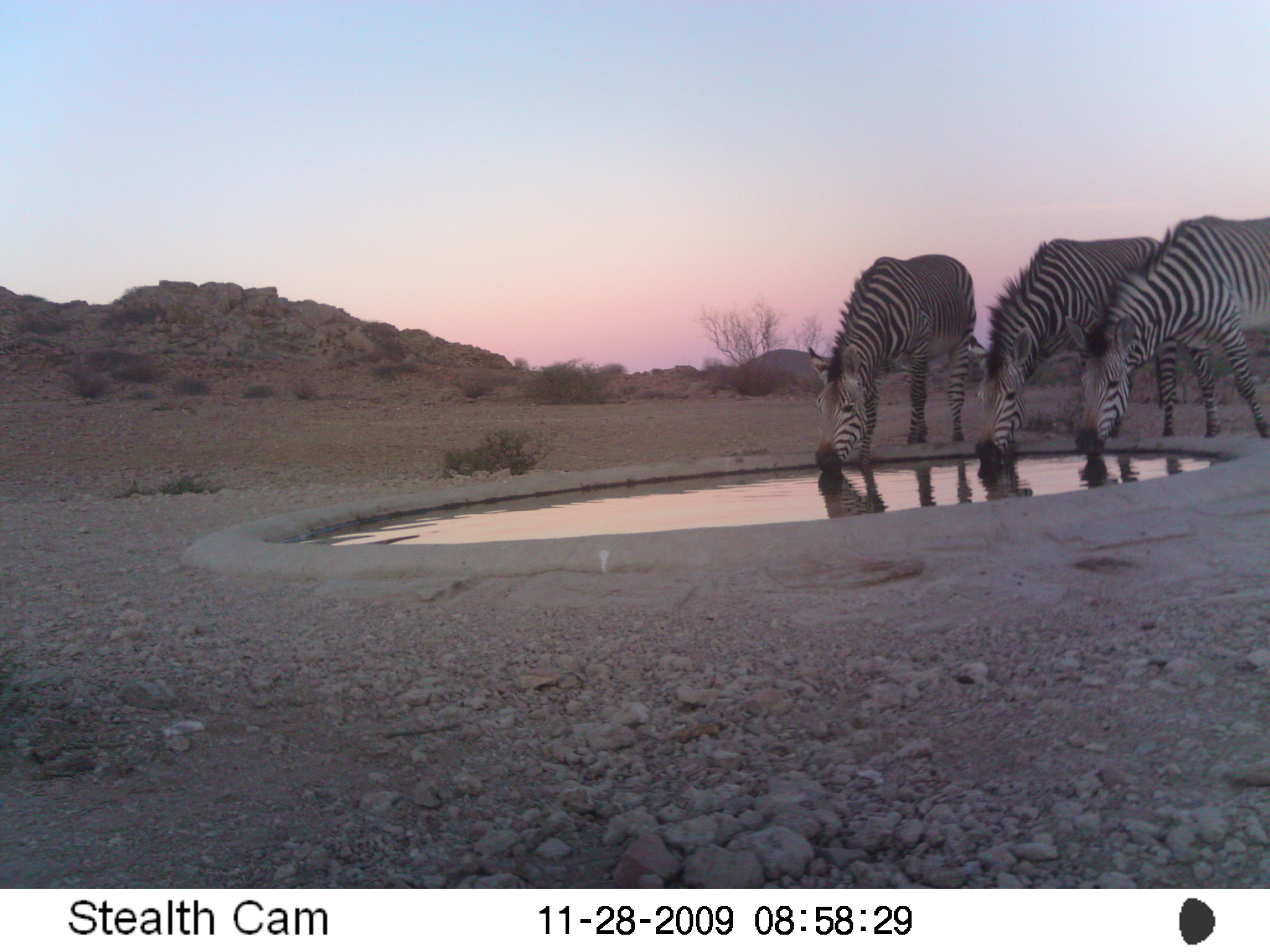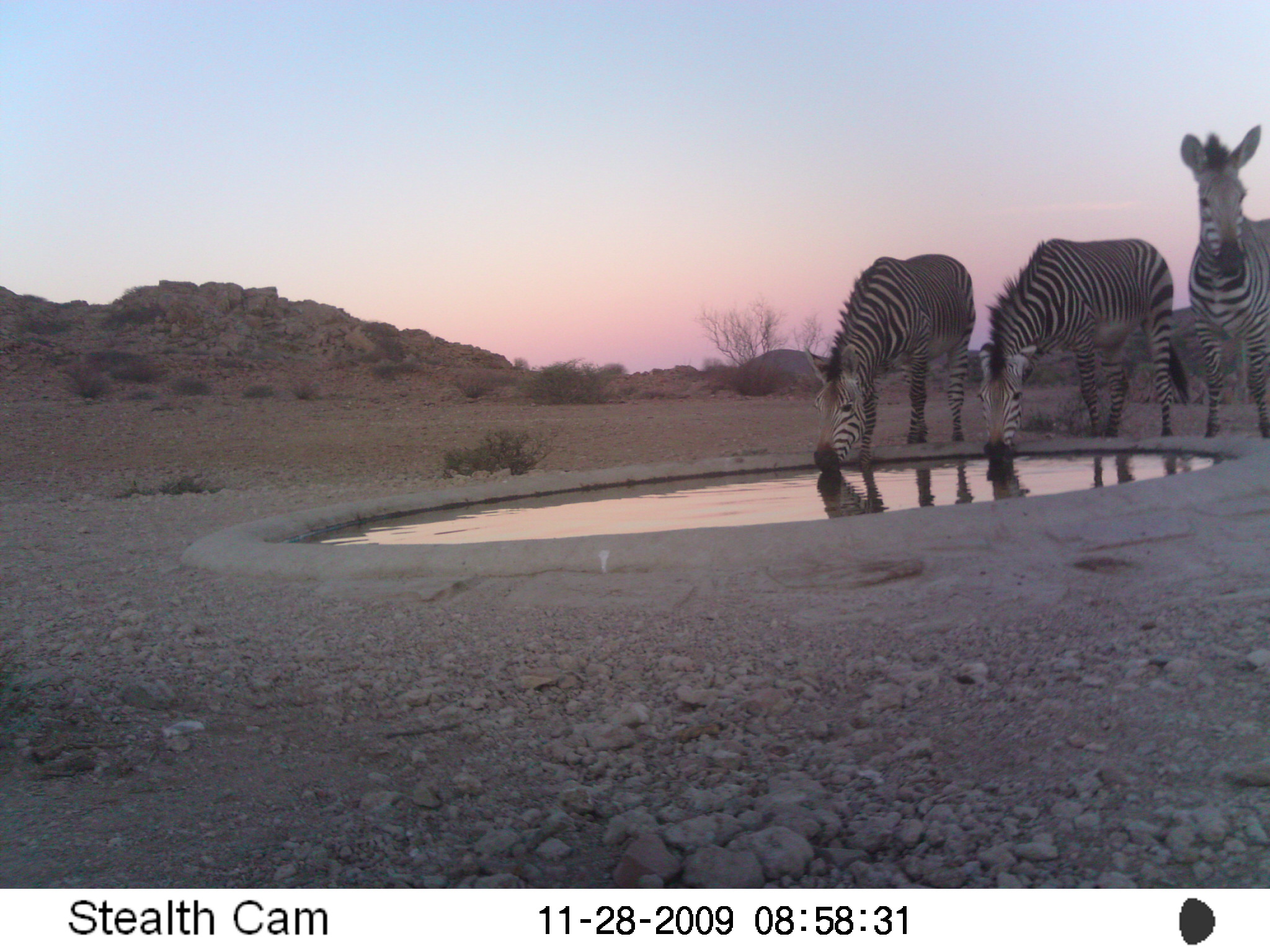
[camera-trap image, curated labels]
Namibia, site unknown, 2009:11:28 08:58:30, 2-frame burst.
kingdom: Animalia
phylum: Chordata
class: Mammalia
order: Perissodactyla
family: Equidae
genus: Equus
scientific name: Equus zebra hartmannae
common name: hartmann's mountain zebra